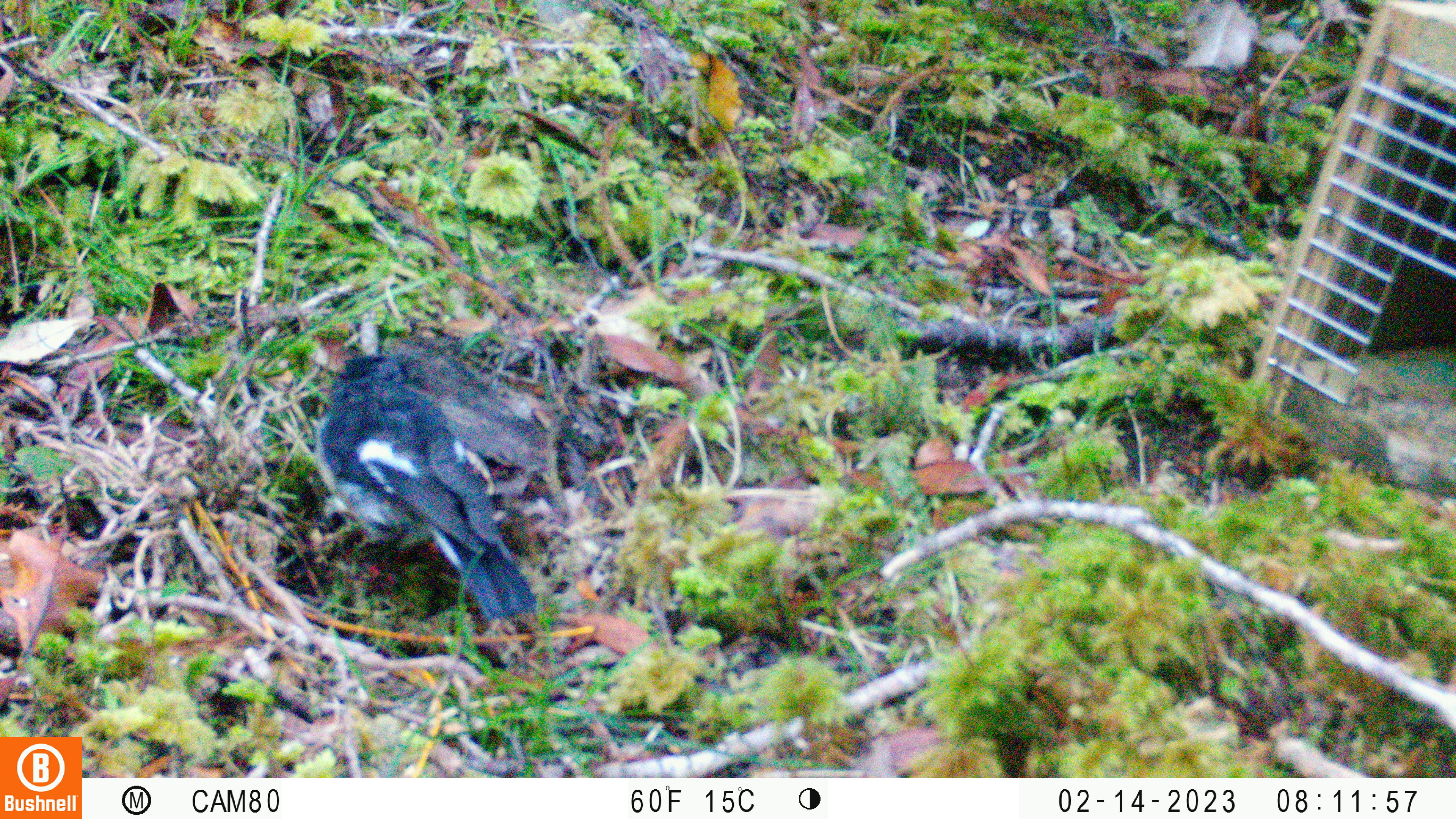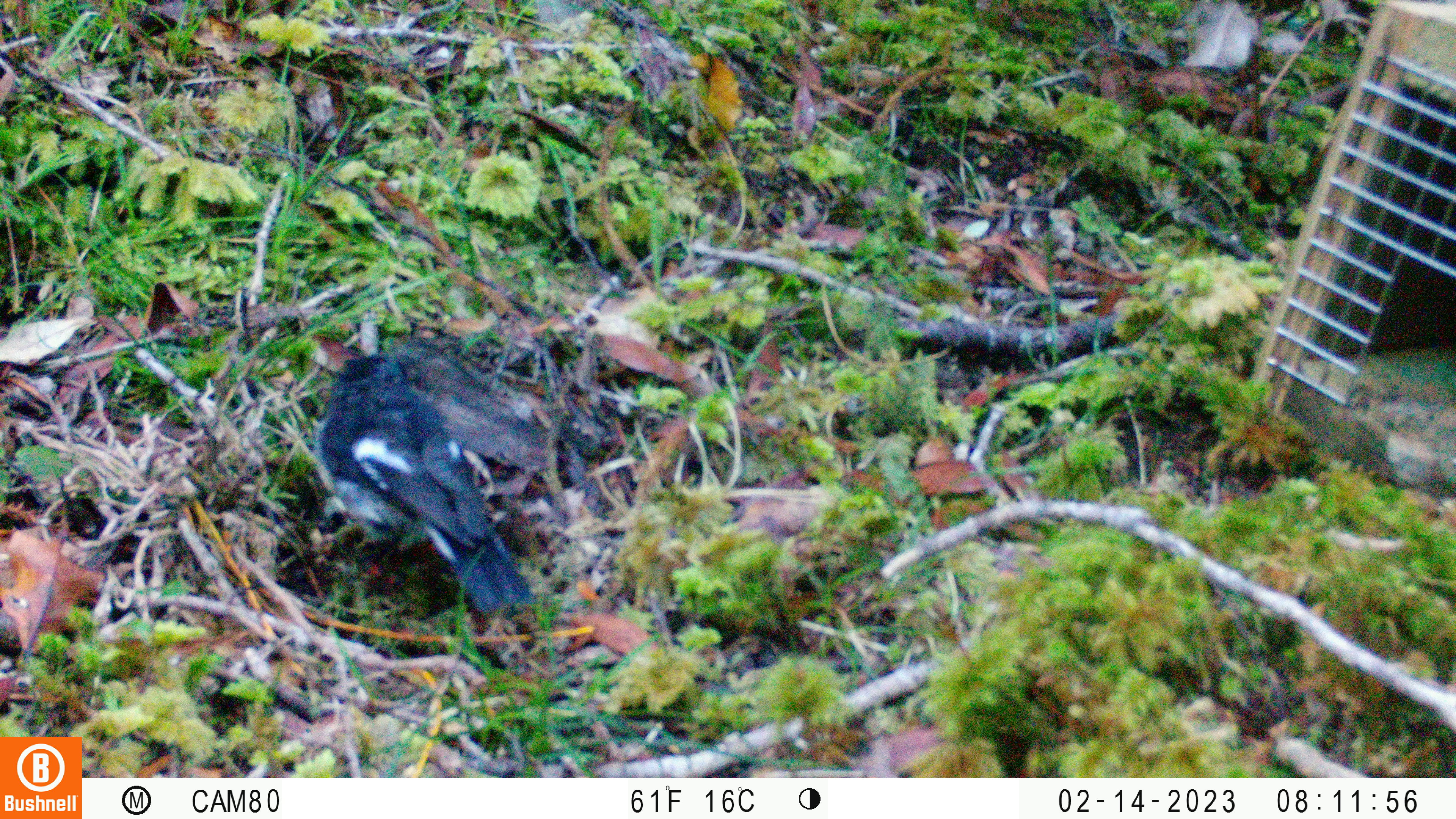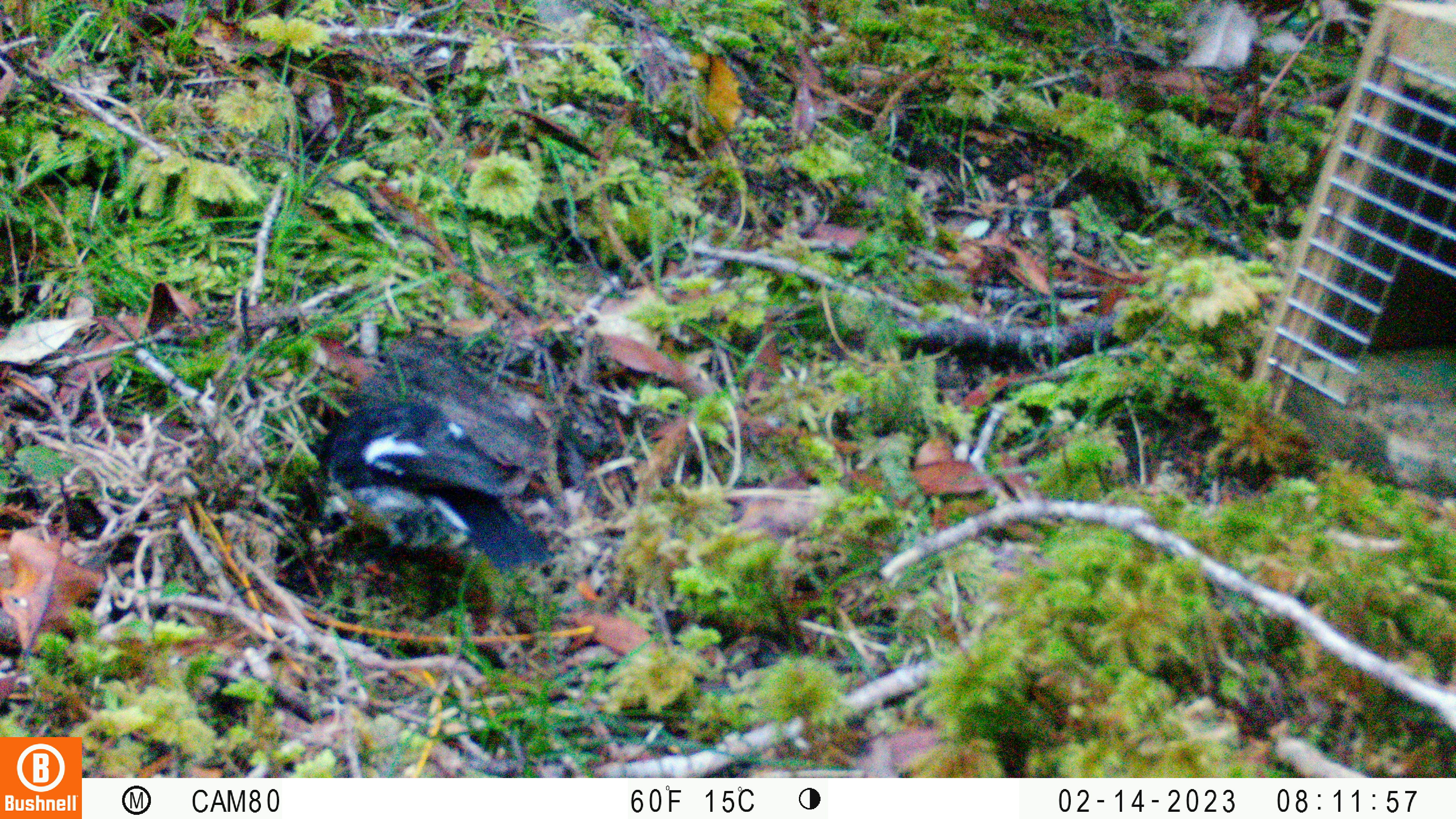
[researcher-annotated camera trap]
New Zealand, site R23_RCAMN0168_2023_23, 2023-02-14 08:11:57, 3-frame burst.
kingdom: Animalia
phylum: Chordata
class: Aves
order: Passeriformes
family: Petroicidae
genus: Petroica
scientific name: Petroica macrocephala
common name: tomtit